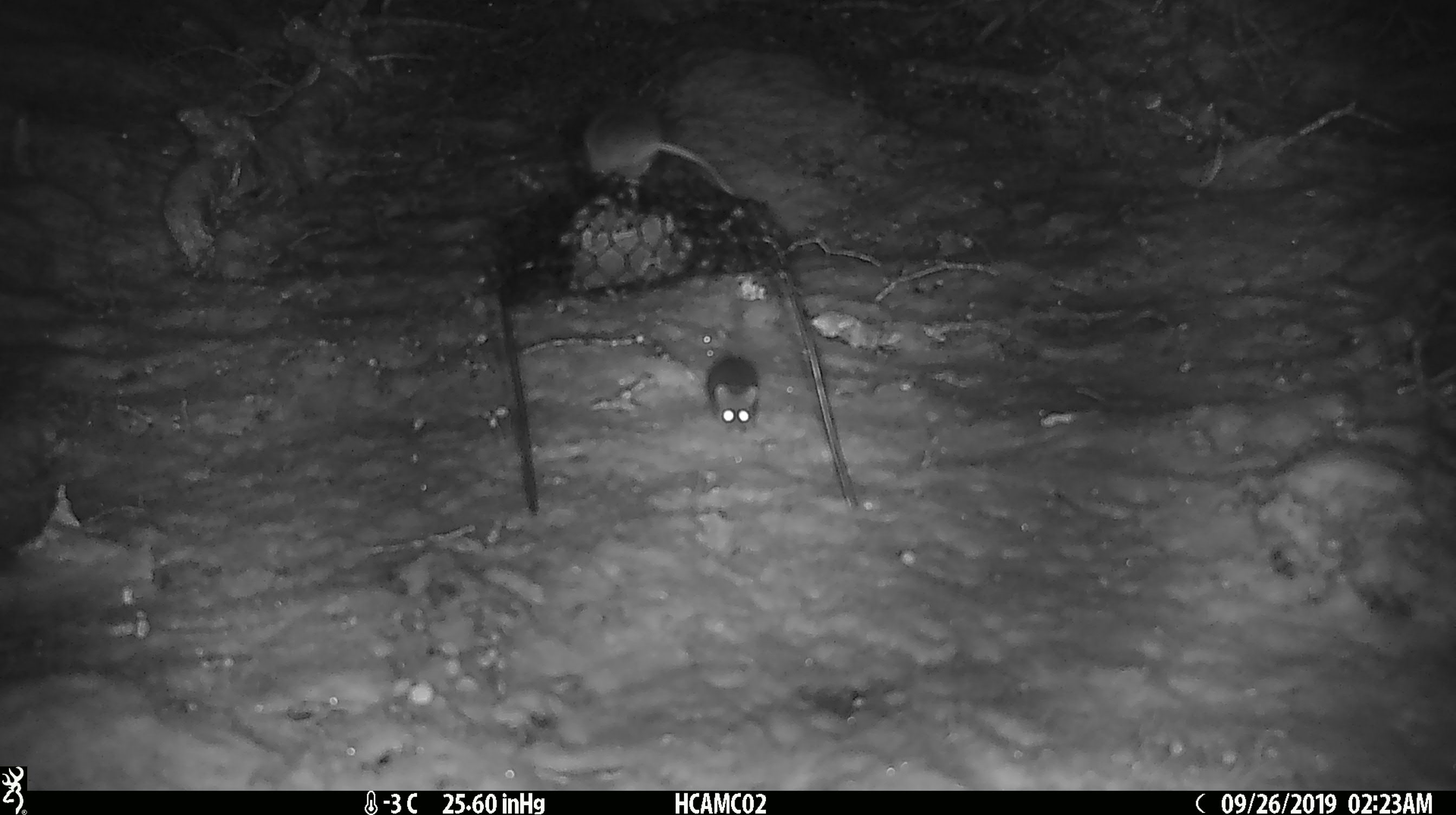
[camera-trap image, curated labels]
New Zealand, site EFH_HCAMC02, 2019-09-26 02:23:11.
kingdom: Animalia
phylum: Chordata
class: Mammalia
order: Rodentia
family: Muridae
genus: Mus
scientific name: Mus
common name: mouse